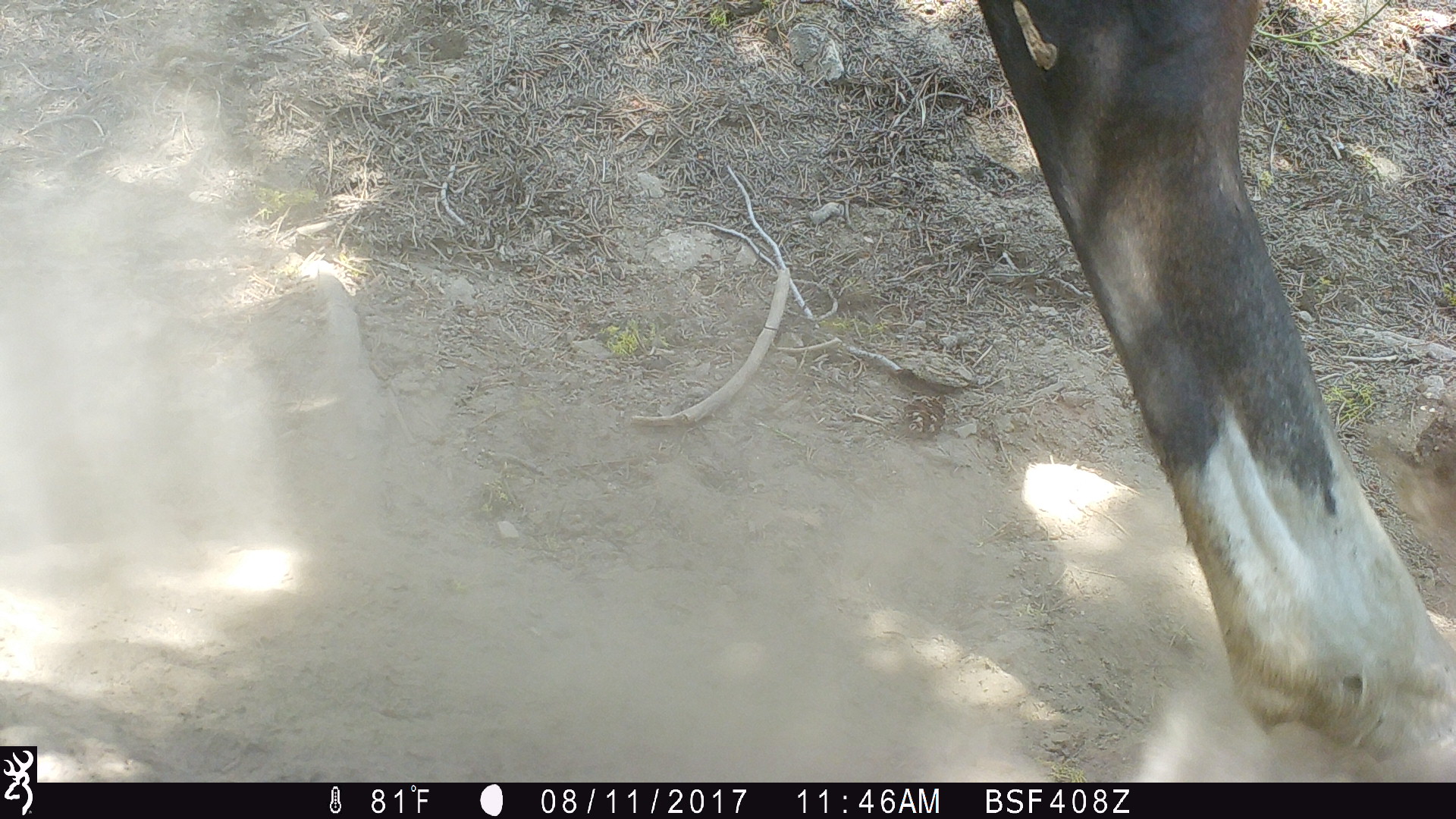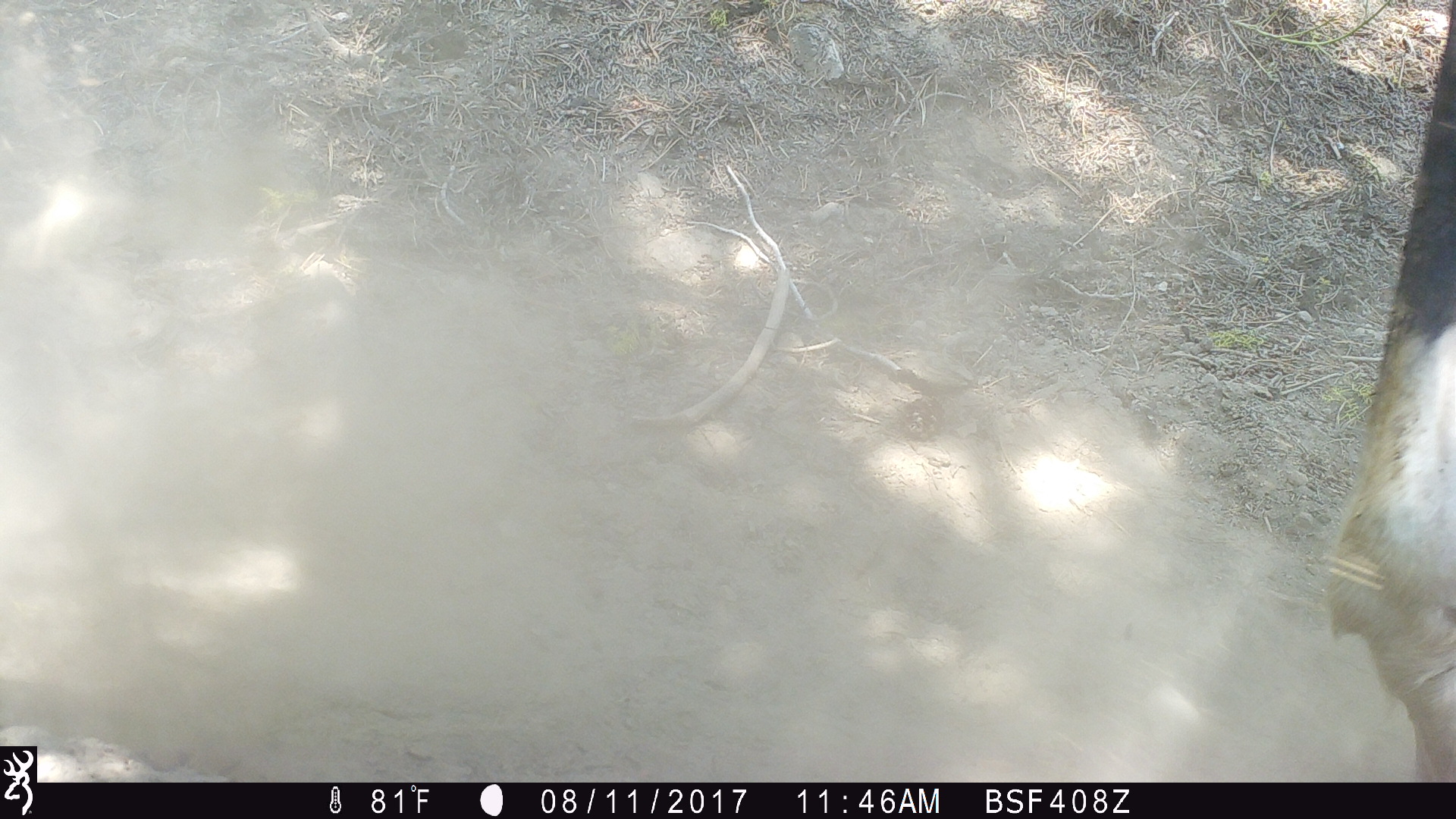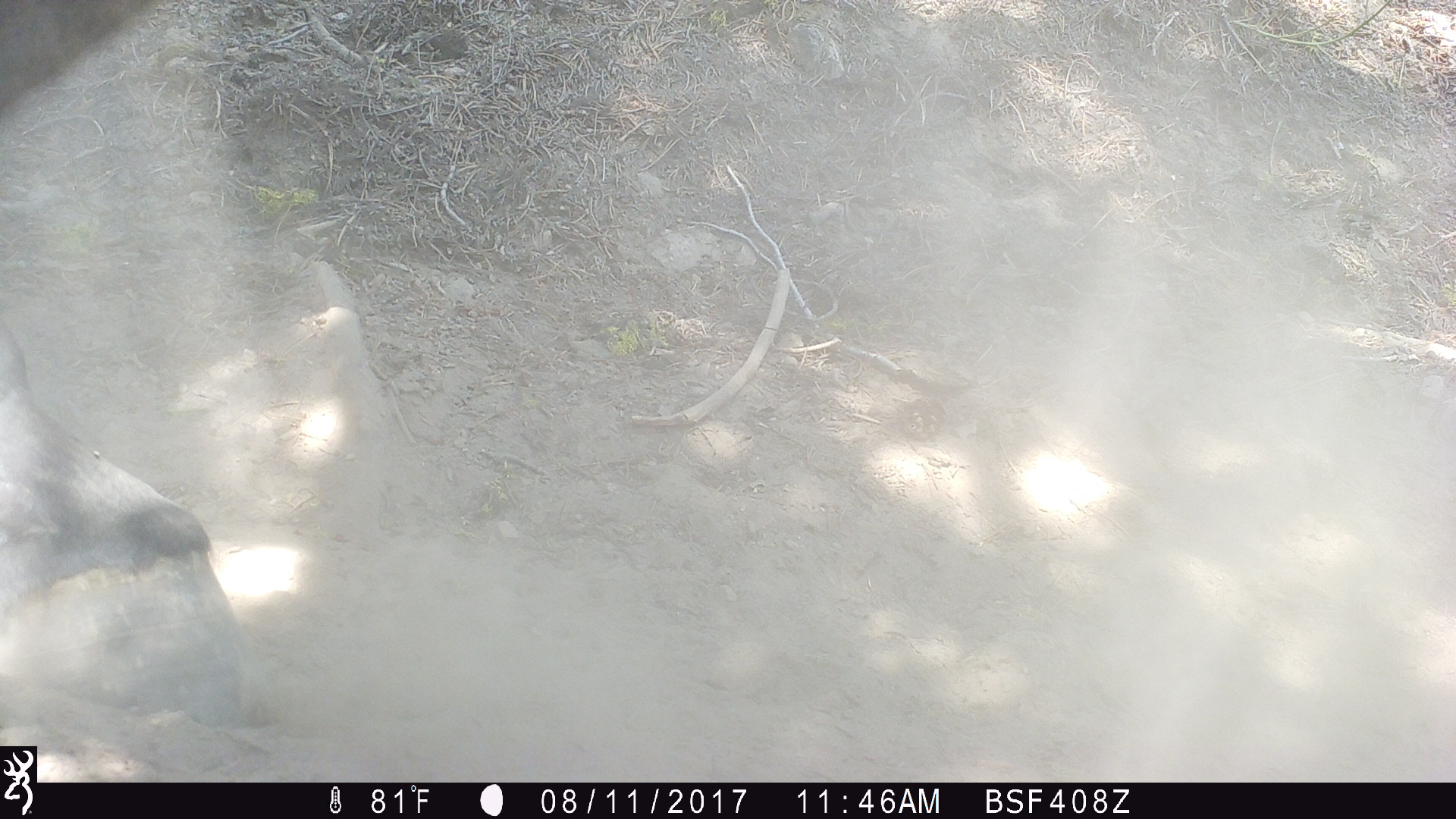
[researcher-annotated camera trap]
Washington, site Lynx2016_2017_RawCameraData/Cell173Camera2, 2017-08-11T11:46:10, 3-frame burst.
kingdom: Animalia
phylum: Chordata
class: Mammalia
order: Perissodactyla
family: Equidae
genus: Equus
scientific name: Equus caballus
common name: domestic horse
Domestic horse (Equus caballus). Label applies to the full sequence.